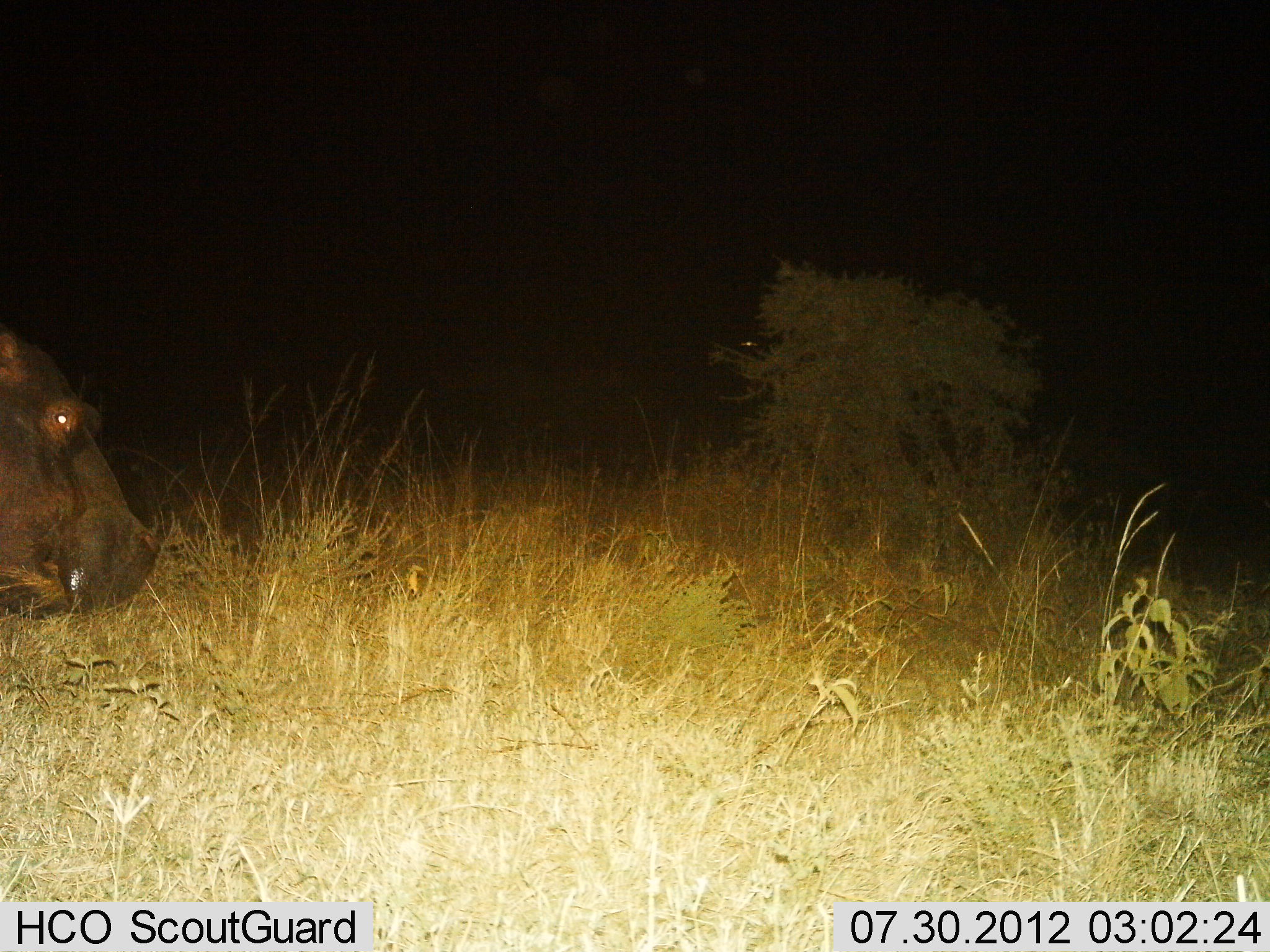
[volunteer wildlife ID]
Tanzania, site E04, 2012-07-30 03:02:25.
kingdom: Animalia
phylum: Chordata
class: Mammalia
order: Artiodactyla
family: Hippopotamidae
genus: Hippopotamus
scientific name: Hippopotamus amphibius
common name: hippopotamus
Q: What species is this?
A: Hippopotamus (Hippopotamus amphibius).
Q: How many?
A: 1.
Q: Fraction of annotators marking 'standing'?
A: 20%.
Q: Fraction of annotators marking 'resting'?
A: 0%.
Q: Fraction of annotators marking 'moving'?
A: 30%.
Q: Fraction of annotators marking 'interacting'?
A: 0%.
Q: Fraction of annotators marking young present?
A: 0%.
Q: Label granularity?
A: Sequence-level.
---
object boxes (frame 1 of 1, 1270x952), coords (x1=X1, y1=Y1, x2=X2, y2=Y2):
animal: (x1=0, y1=335, x2=160, y2=623)